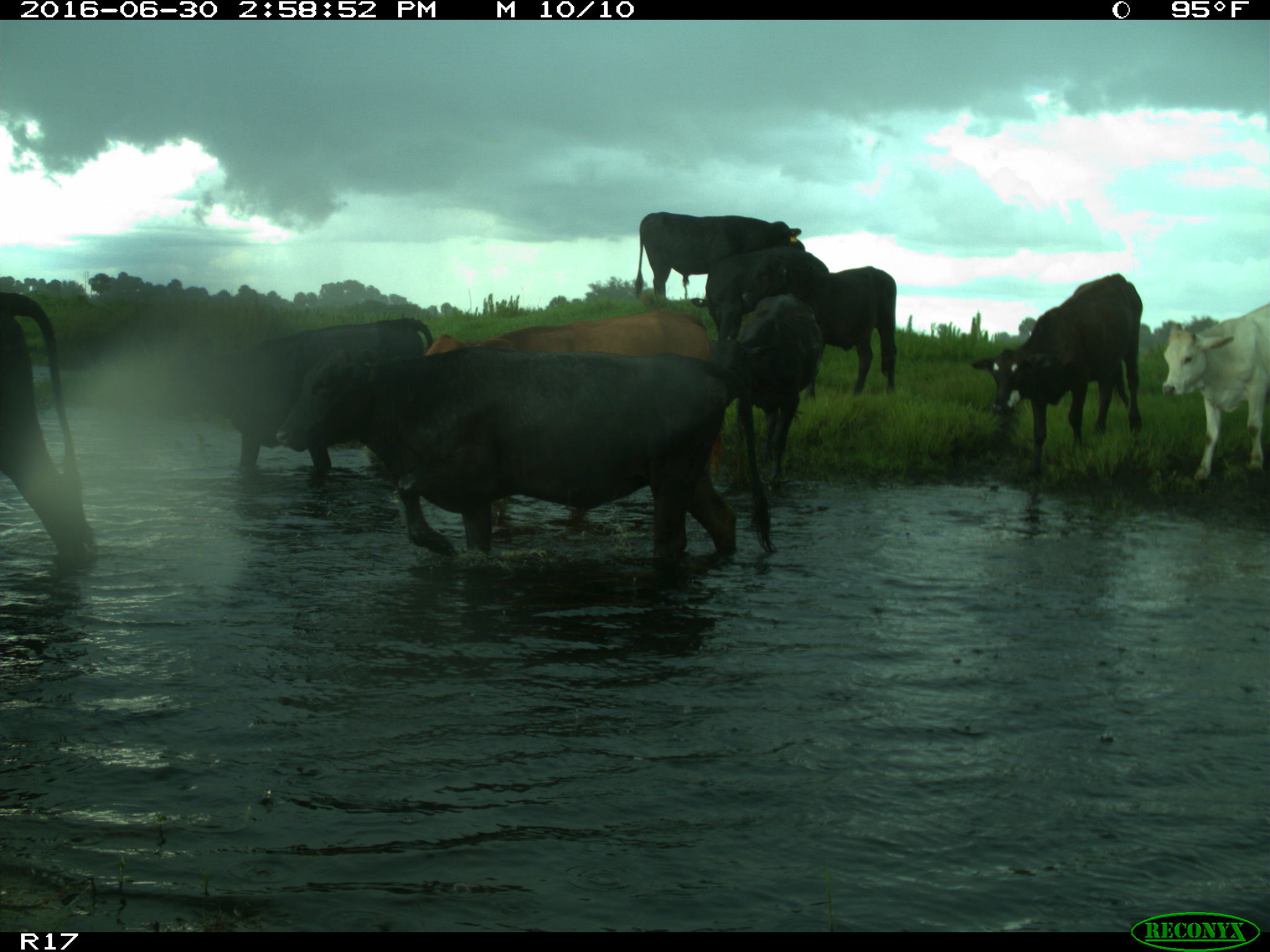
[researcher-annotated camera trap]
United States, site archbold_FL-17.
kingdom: Animalia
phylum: Chordata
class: Mammalia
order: Artiodactyla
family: Bovidae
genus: Bos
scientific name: Bos taurus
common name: domestic cow